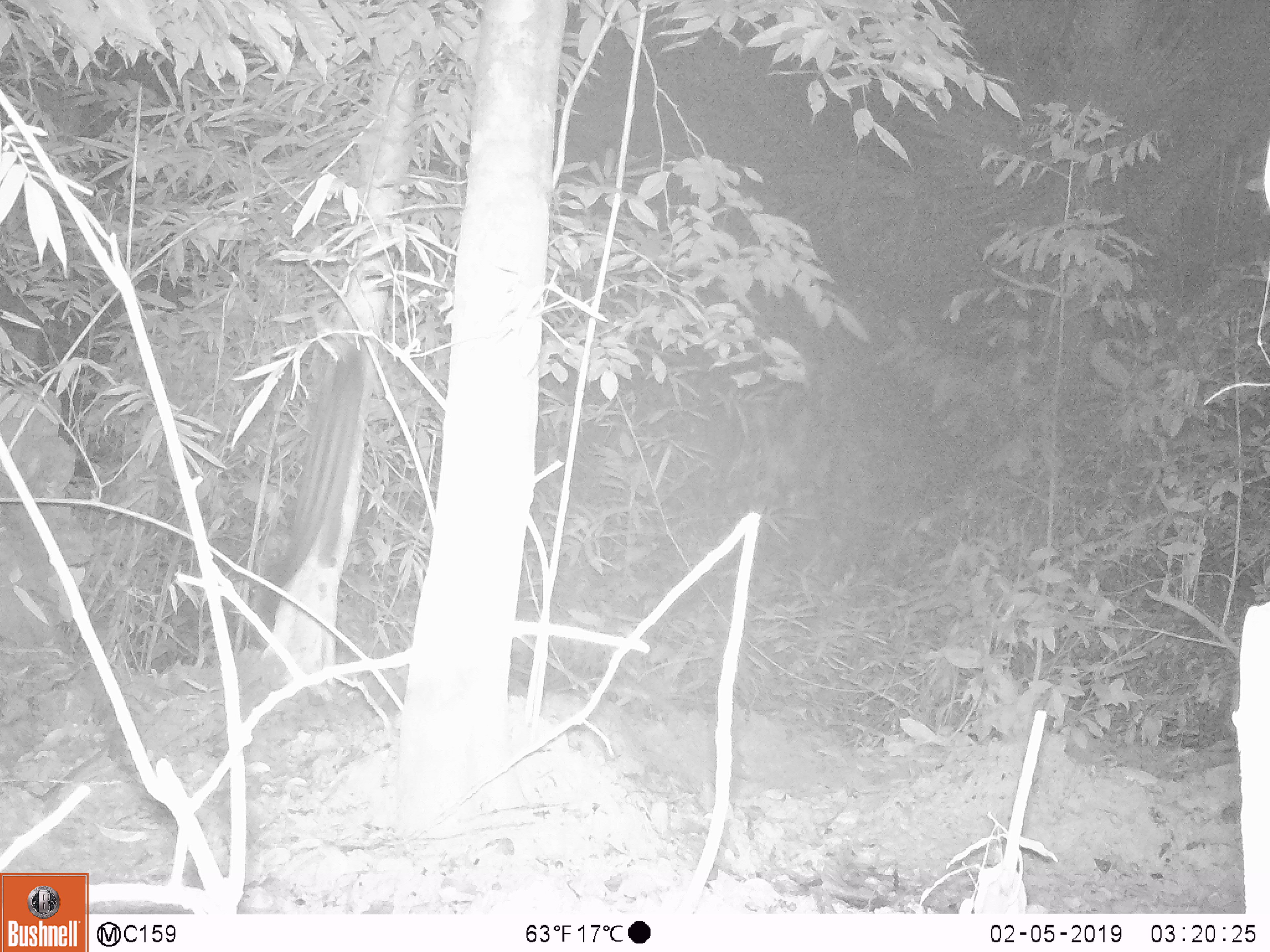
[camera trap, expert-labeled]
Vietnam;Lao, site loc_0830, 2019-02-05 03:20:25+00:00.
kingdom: Animalia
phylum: Chordata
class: Mammalia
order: Carnivora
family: Viverridae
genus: Paradoxurus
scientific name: Paradoxurus hermaphroditus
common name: common palm civet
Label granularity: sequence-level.